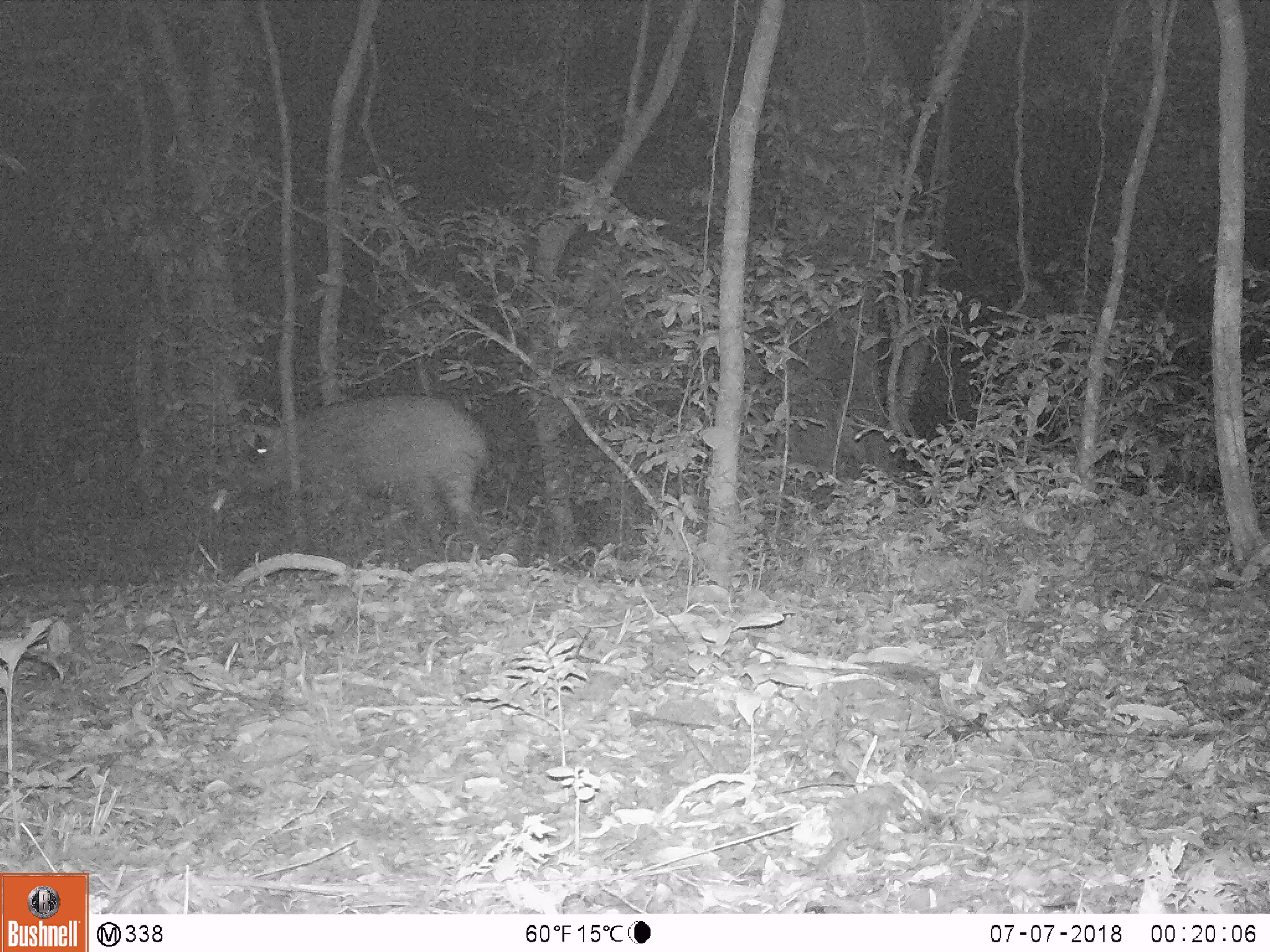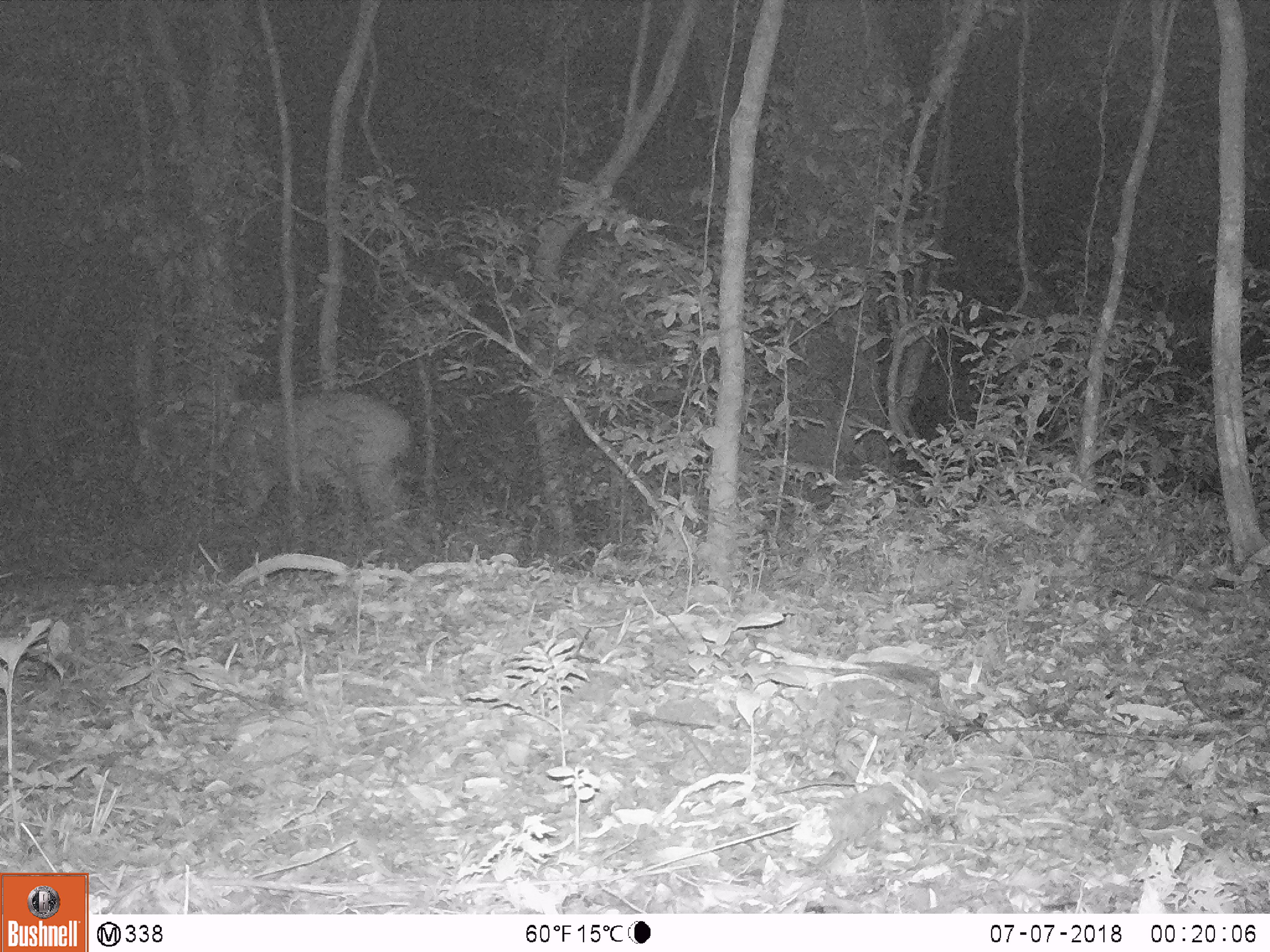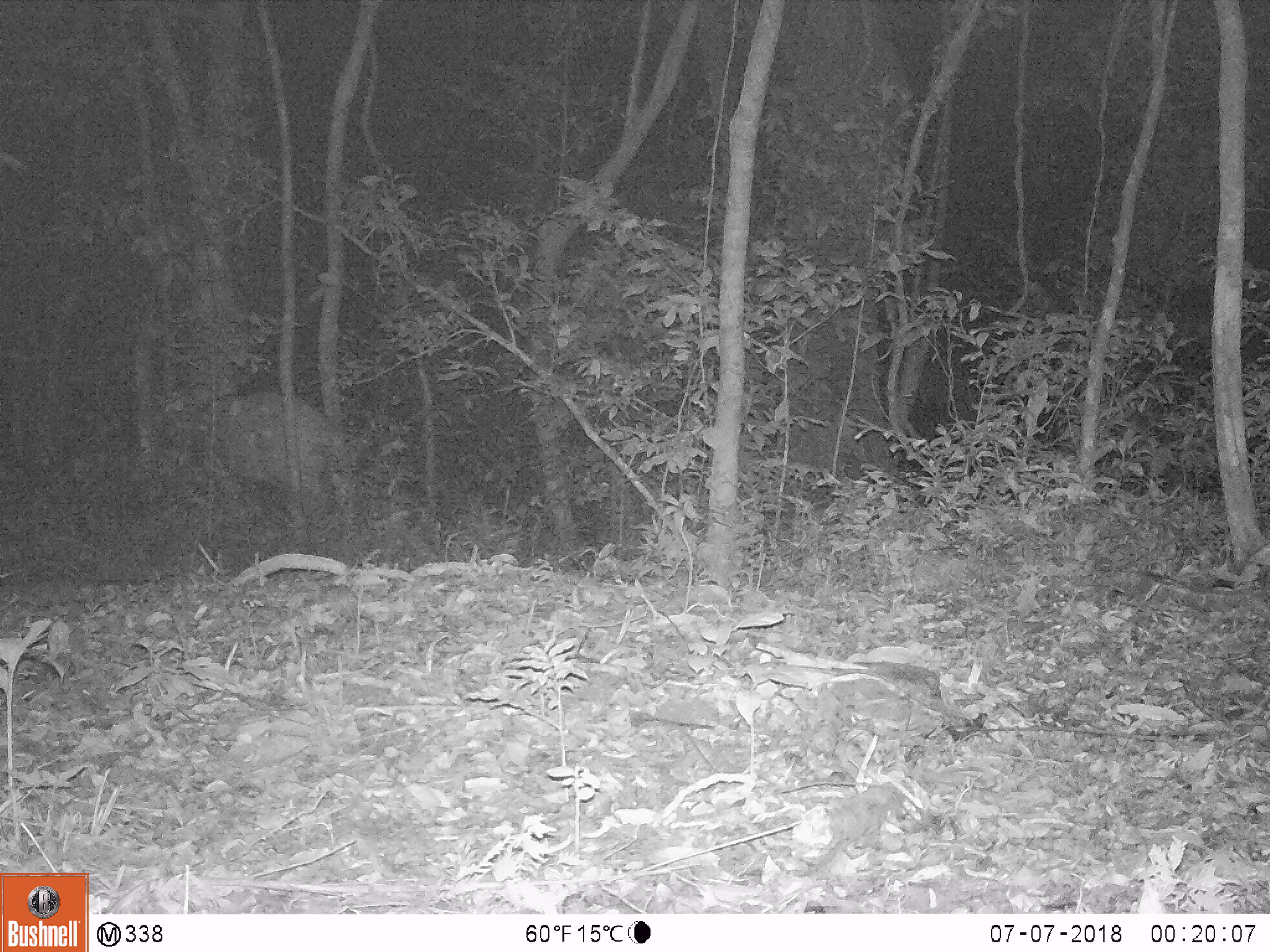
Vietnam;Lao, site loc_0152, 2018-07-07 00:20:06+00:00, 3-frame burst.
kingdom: Animalia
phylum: Chordata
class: Mammalia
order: Artiodactyla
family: Suidae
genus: Sus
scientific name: Sus scrofa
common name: eurasian wild pig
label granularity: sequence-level